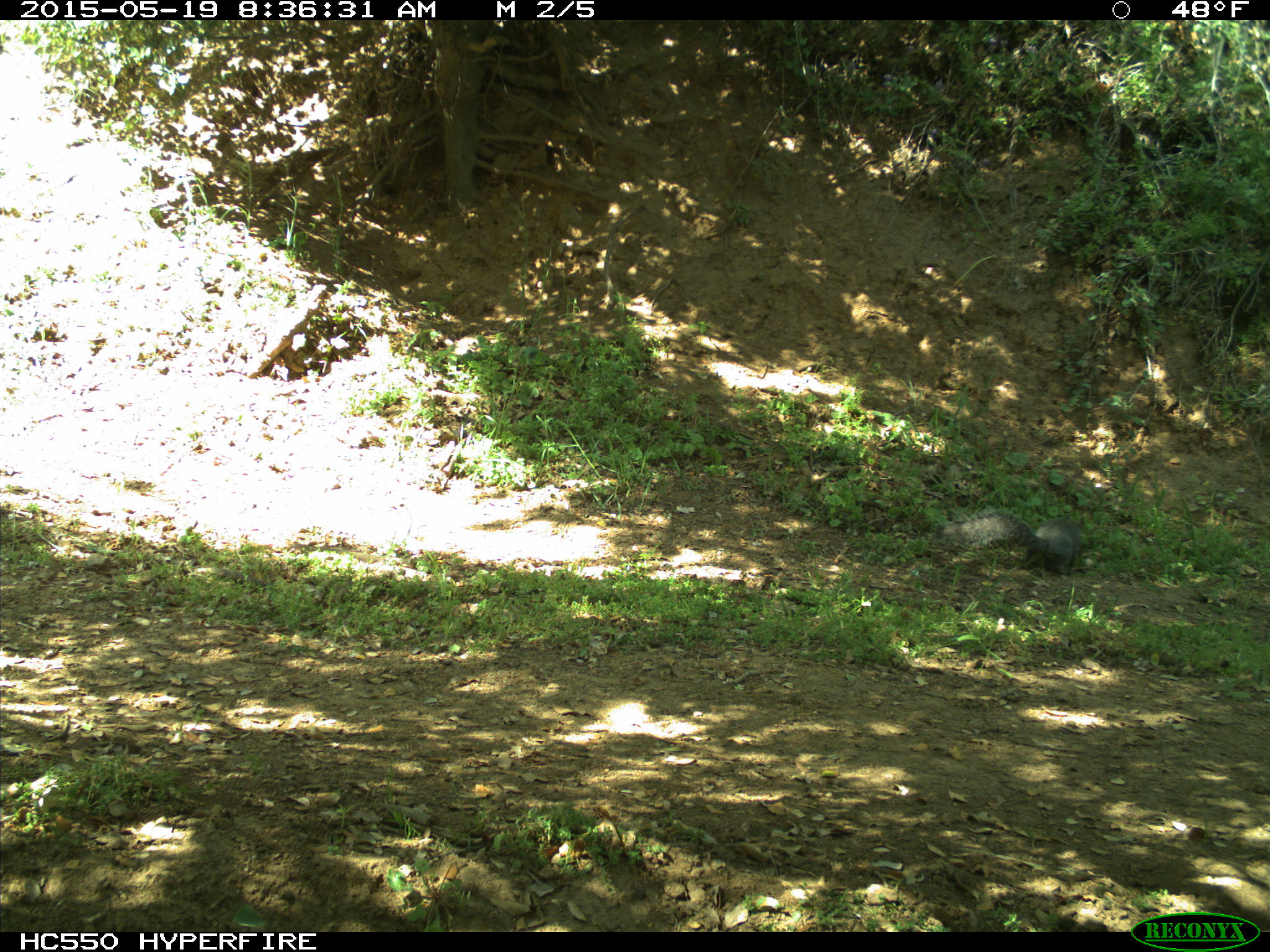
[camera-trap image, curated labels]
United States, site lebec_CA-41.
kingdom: Animalia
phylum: Chordata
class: Mammalia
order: Rodentia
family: Sciuridae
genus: Sciurus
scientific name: Sciurus carolinensis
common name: eastern gray squirrel